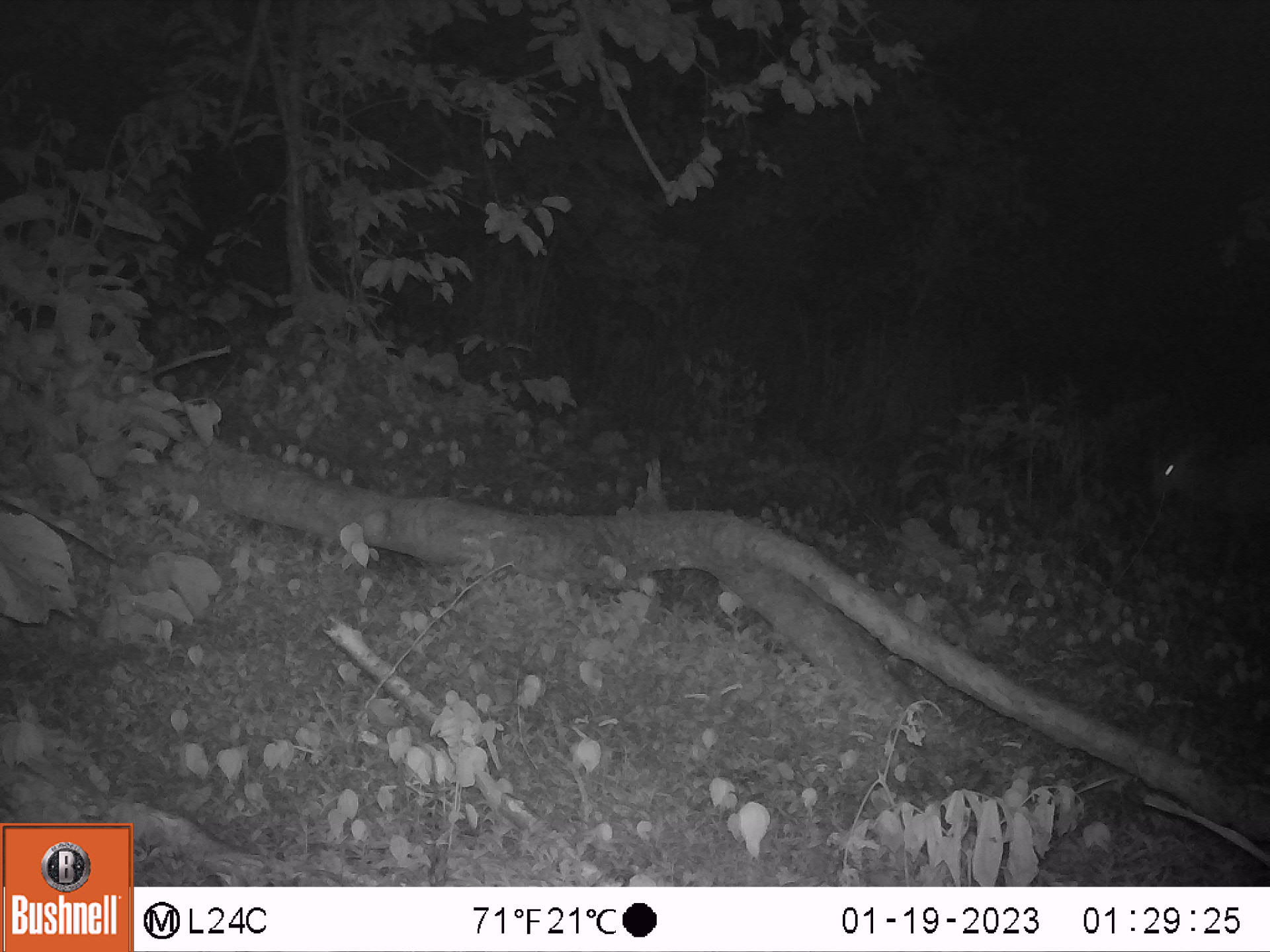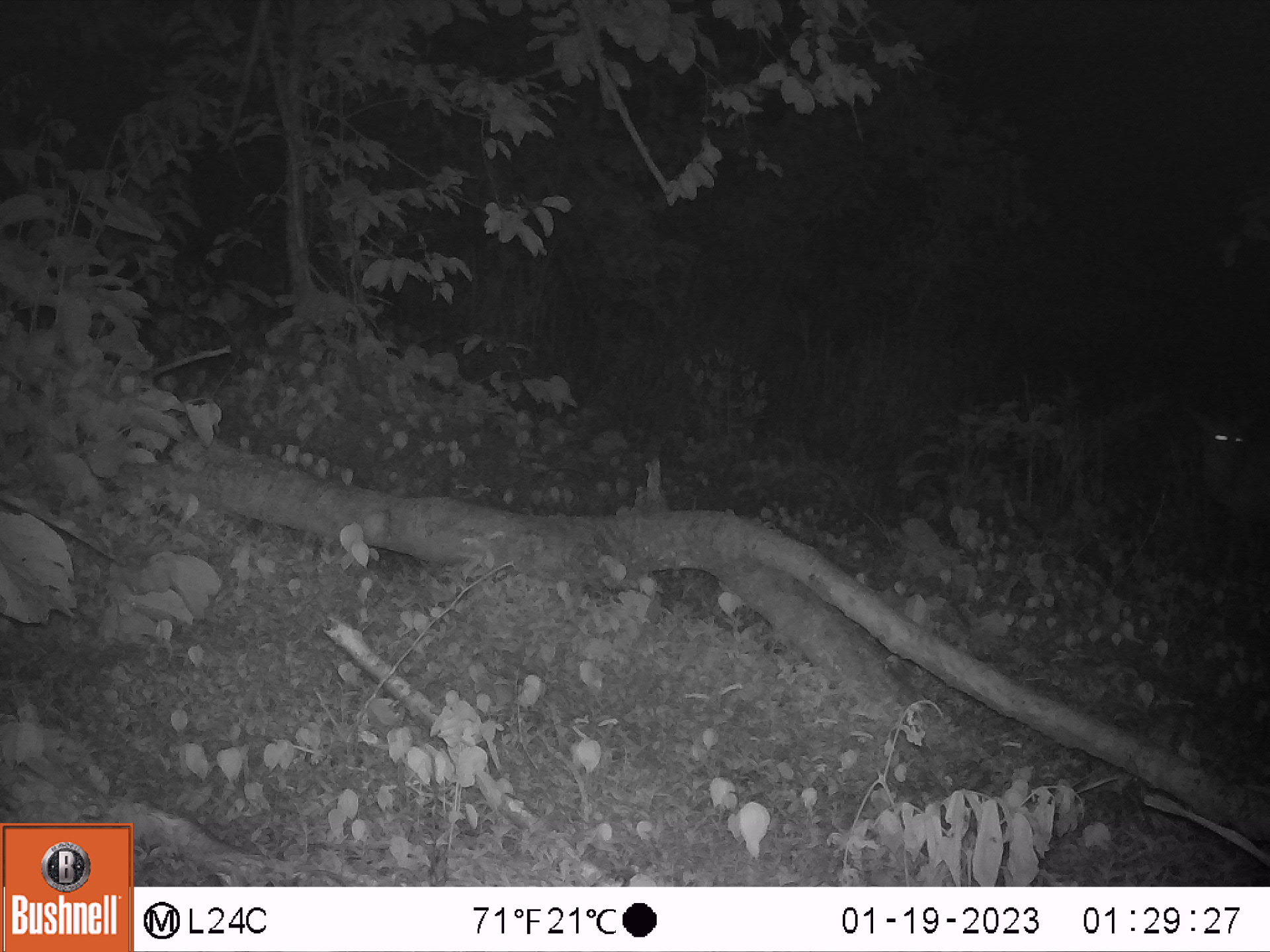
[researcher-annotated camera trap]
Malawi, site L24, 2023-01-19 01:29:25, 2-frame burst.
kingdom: Animalia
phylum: Chordata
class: Mammalia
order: Artiodactyla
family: Bovidae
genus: Tragelaphus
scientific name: Tragelaphus sylvaticus sylvaticus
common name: cape bushbuck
Cape bushbuck (Tragelaphus sylvaticus sylvaticus), count 1.